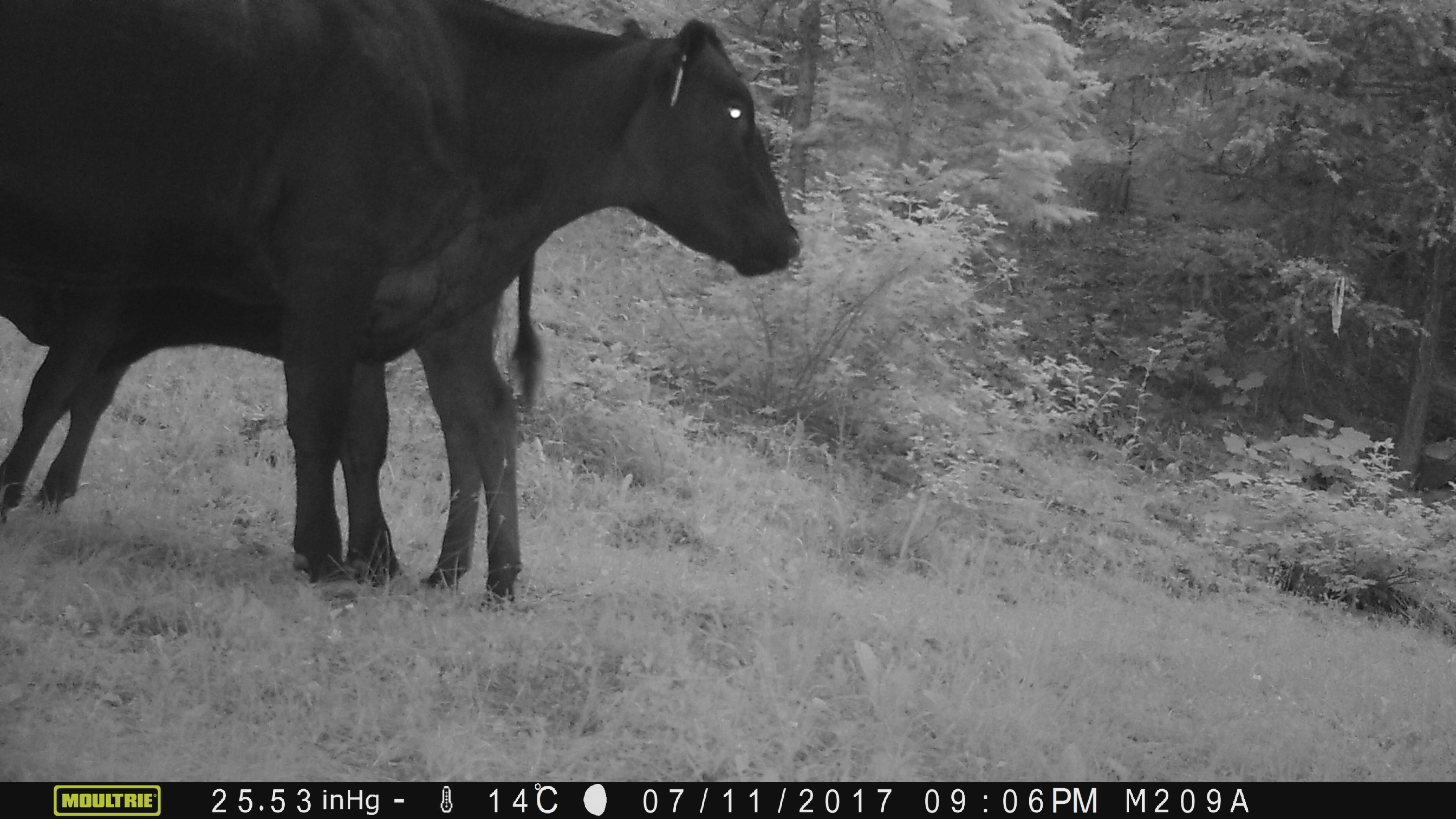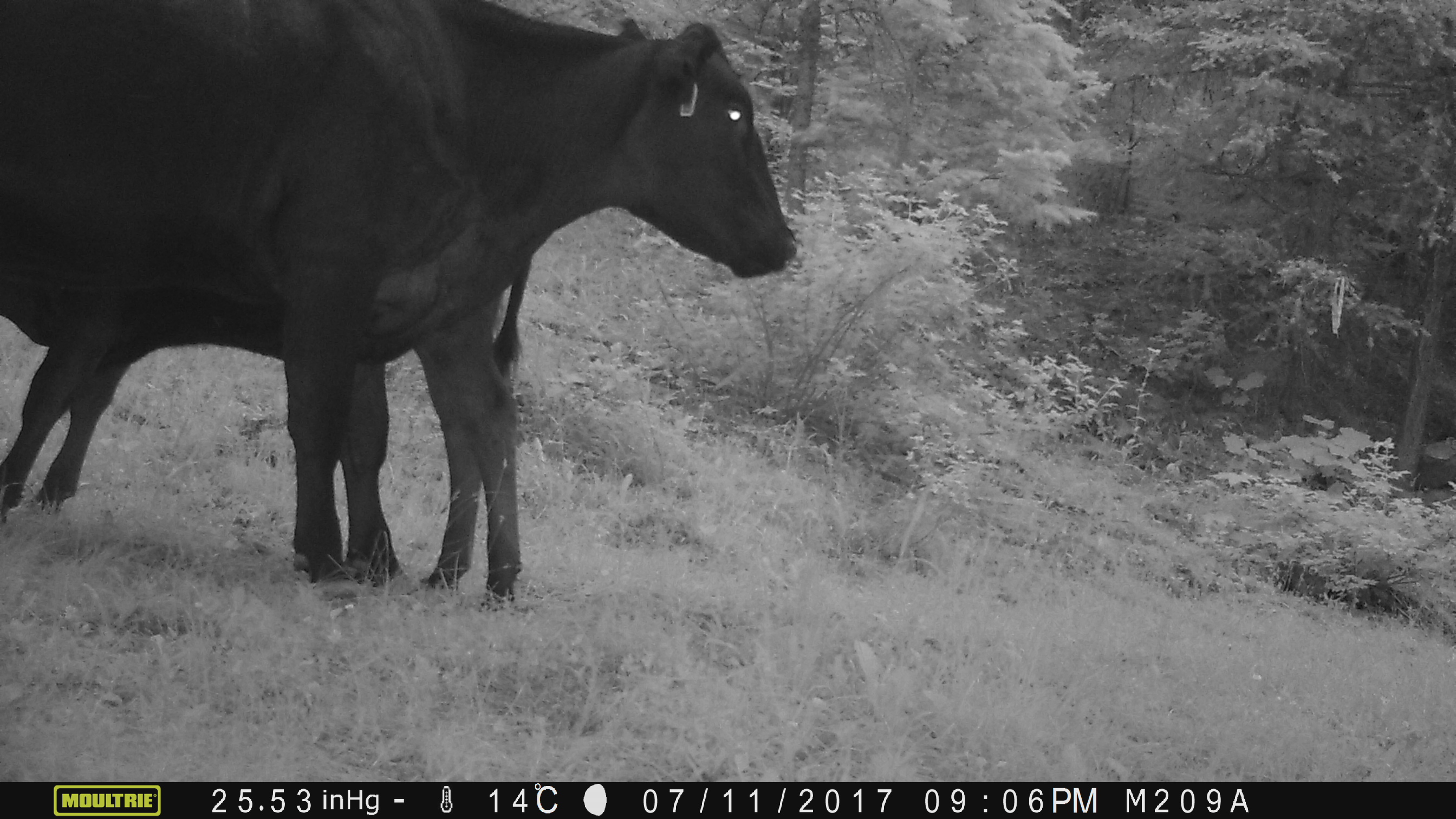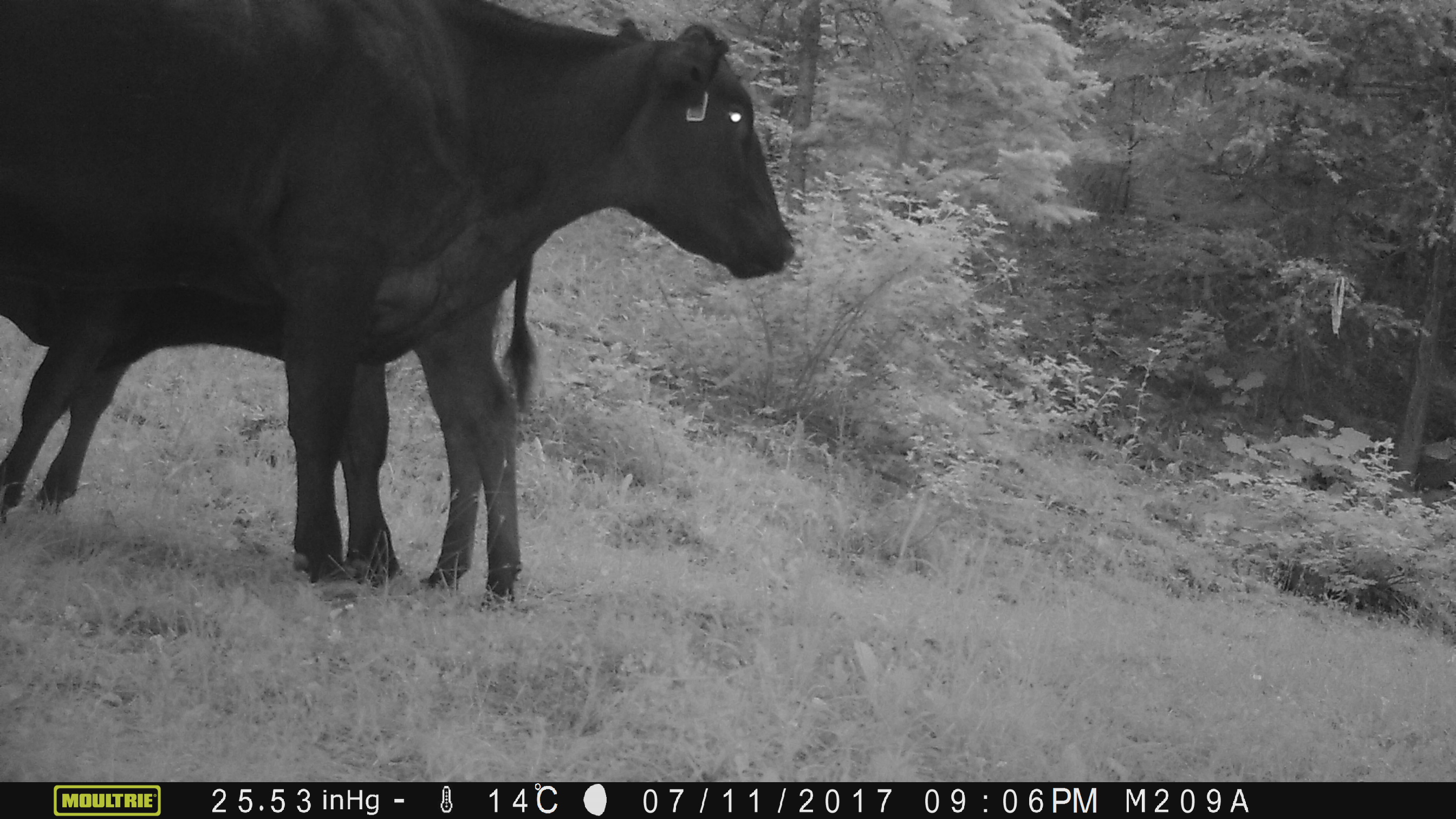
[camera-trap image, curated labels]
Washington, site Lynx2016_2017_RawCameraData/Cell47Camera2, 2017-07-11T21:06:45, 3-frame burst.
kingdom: Animalia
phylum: Chordata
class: Mammalia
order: Artiodactyla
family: Bovidae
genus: Bos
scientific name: Bos taurus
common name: domestic cattle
Domestic cattle (Bos taurus). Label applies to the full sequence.